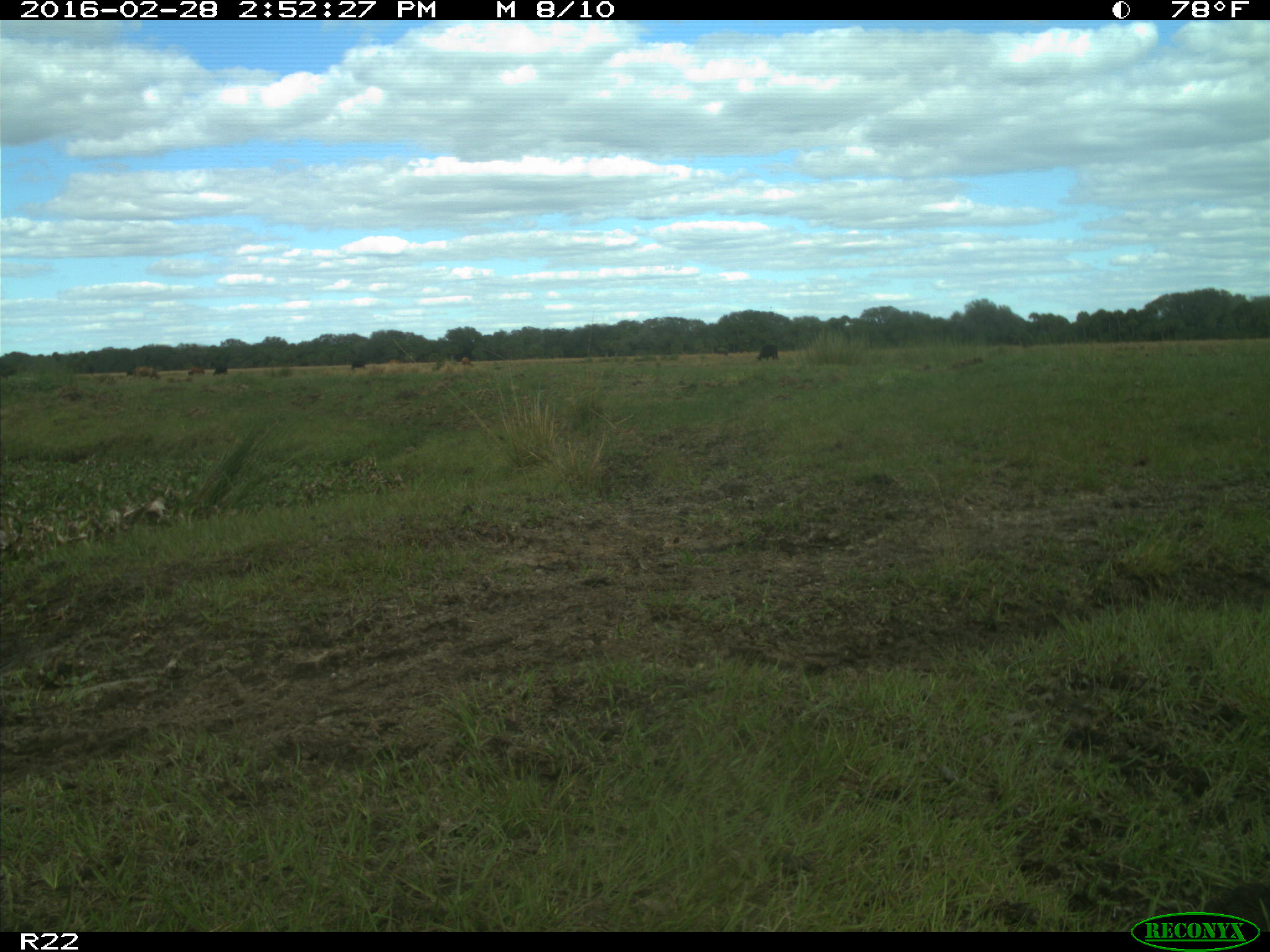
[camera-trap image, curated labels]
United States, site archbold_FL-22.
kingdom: Animalia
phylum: Chordata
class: Mammalia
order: Artiodactyla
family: Bovidae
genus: Bos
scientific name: Bos taurus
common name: domestic cow